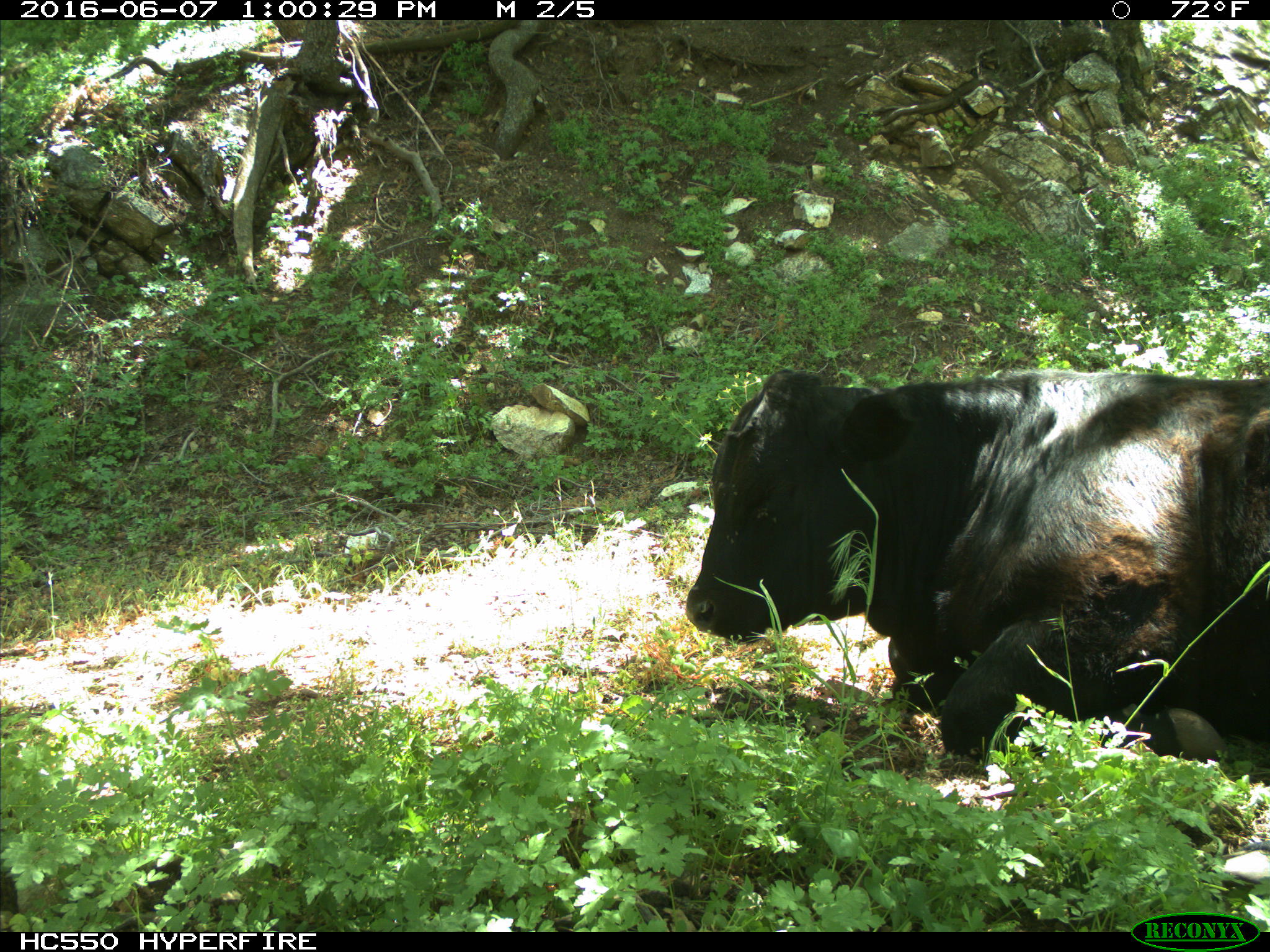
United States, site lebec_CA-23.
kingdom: Animalia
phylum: Chordata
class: Mammalia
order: Artiodactyla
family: Bovidae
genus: Bos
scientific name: Bos taurus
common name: domestic cow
Bos taurus (domestic cow).